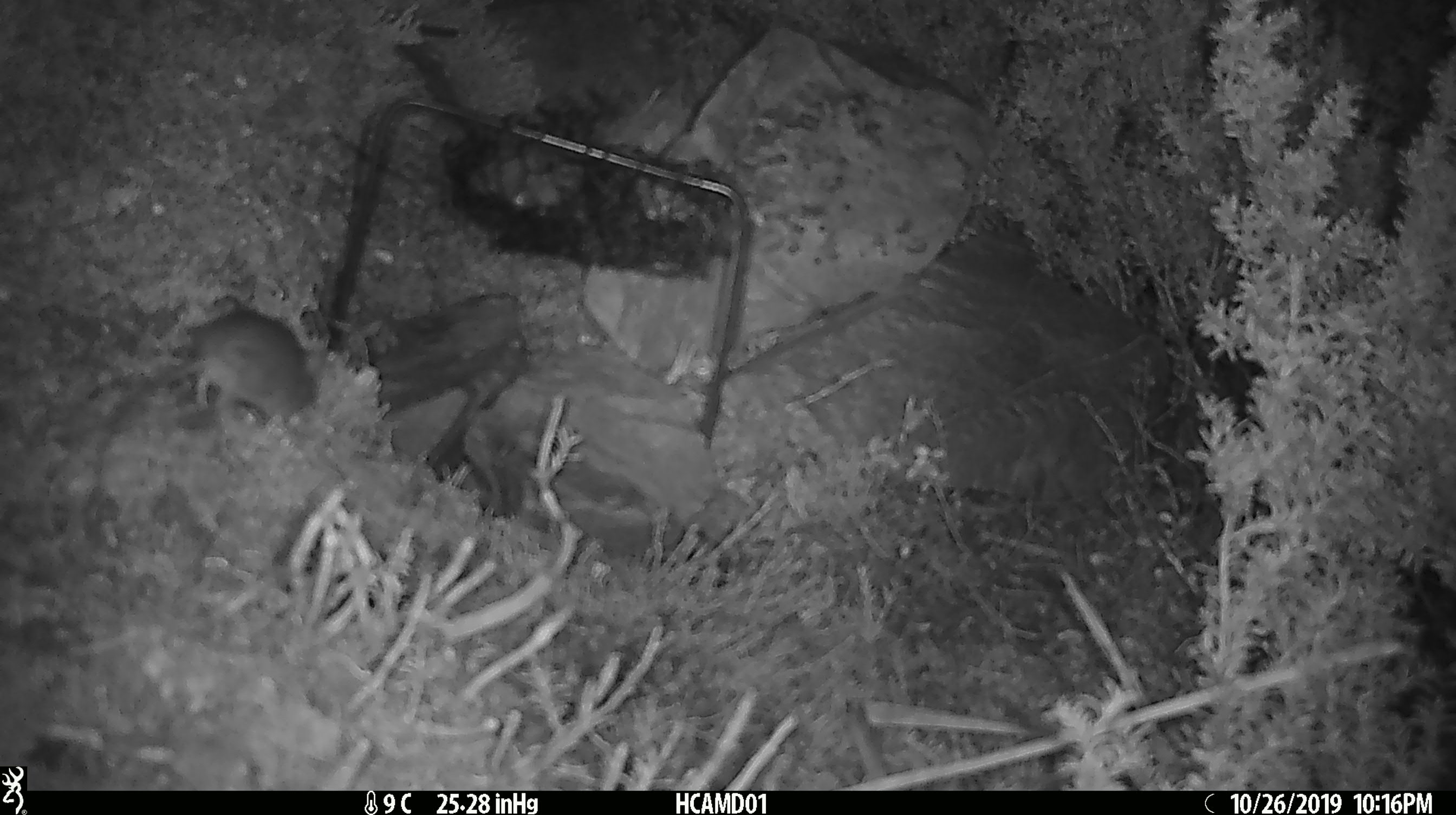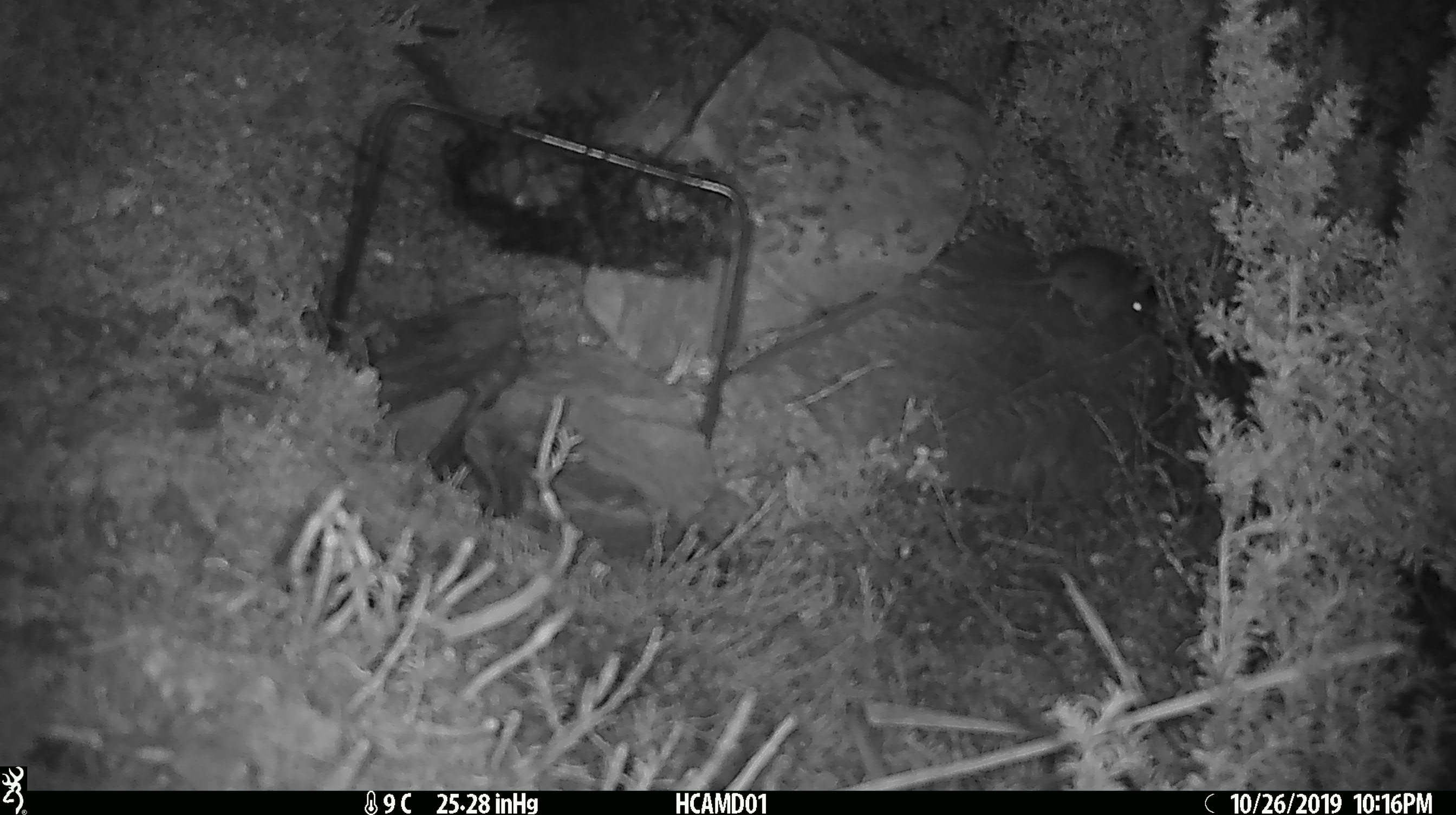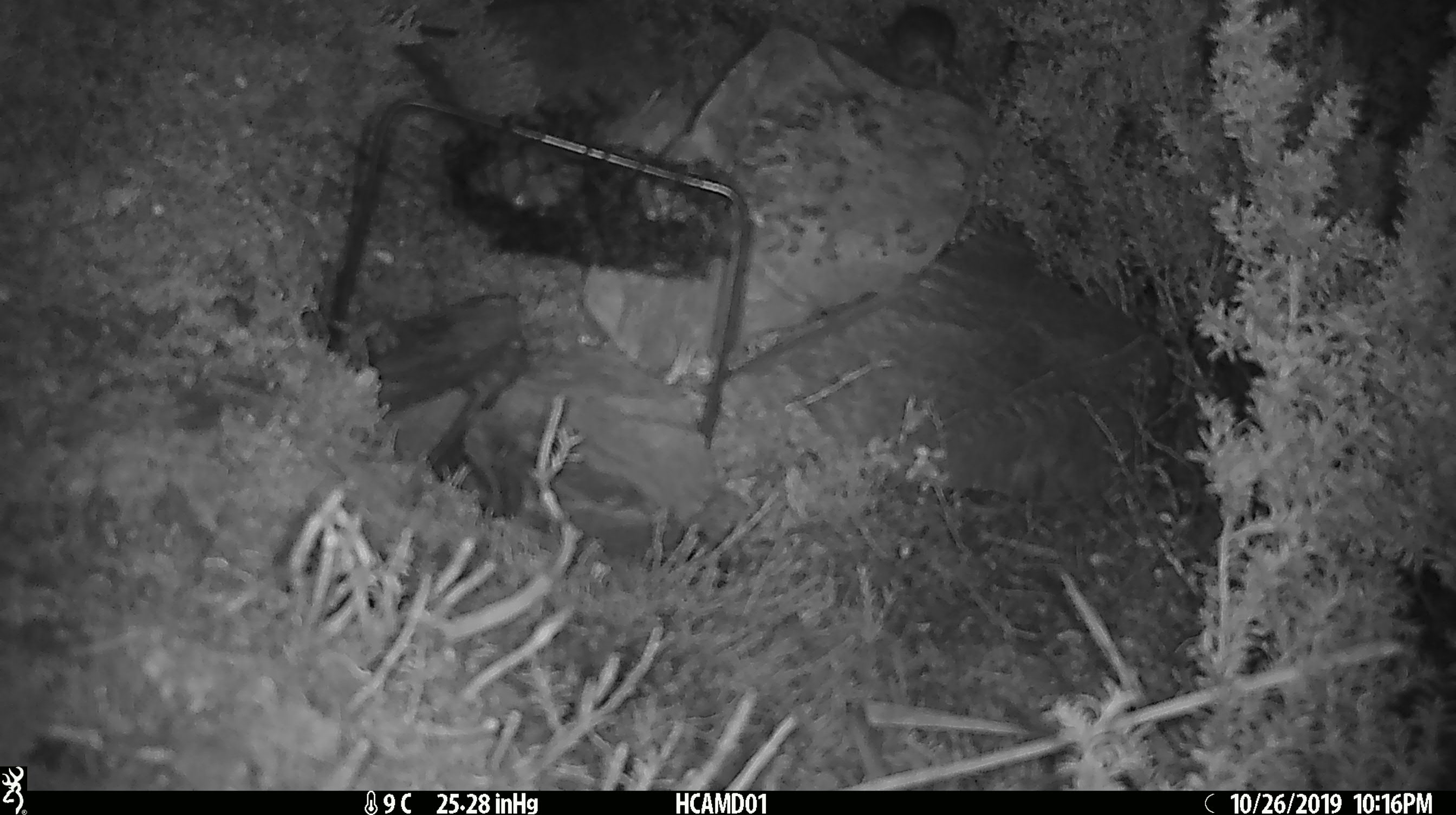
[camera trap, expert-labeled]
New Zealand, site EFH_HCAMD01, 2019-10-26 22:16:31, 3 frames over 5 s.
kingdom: Animalia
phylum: Chordata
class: Mammalia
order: Rodentia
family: Muridae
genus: Mus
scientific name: Mus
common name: mouse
Mouse (Mus).